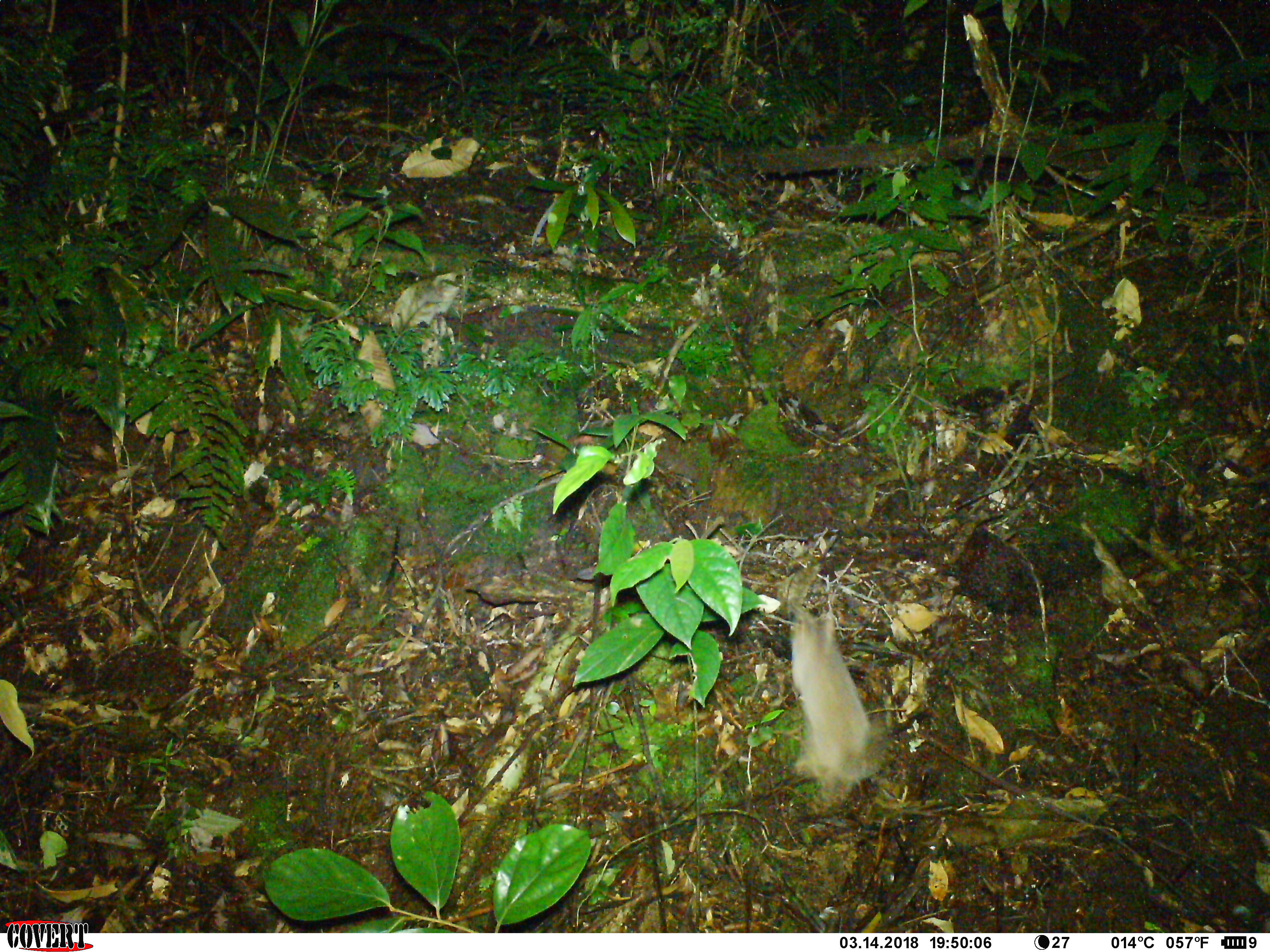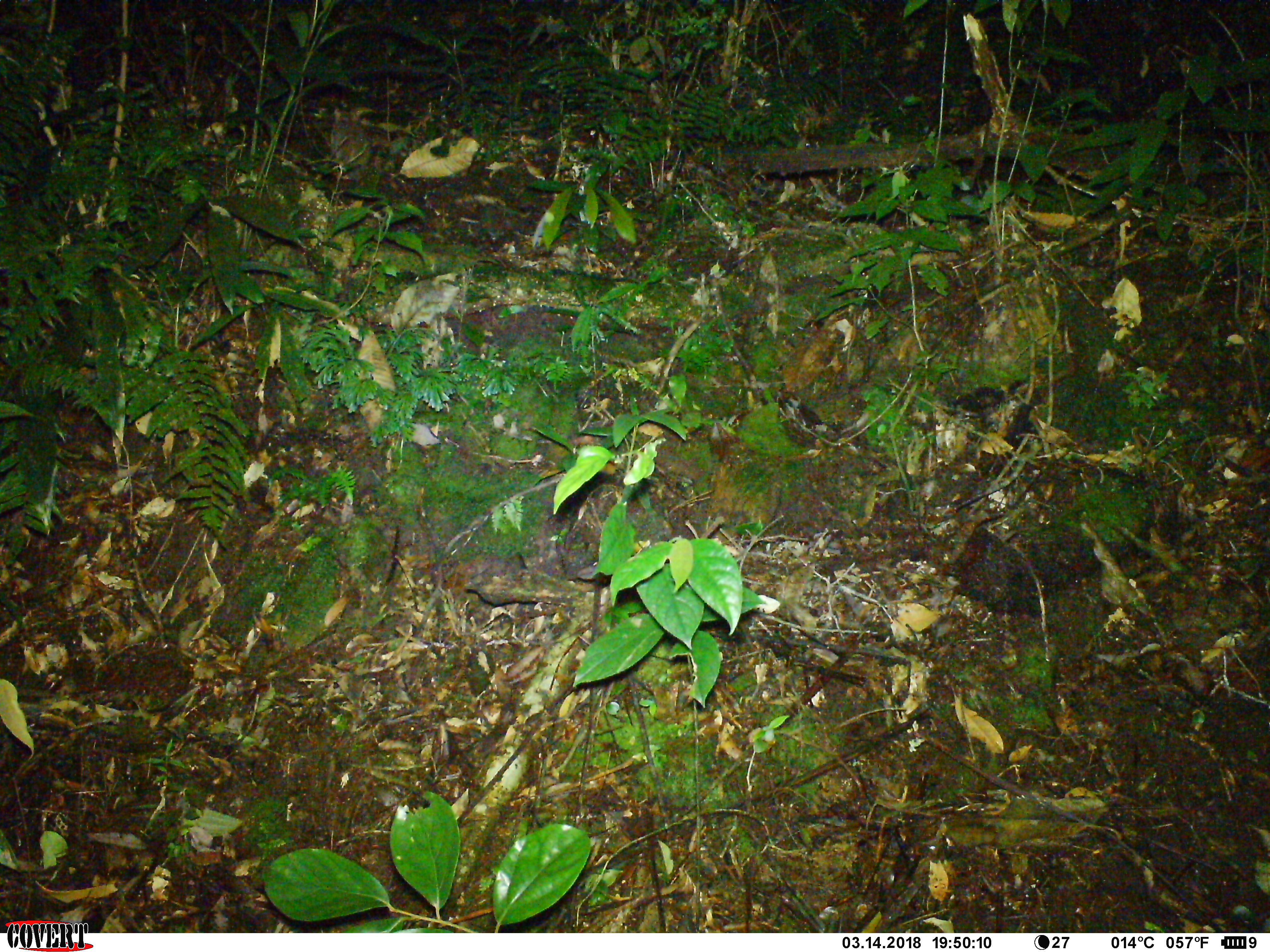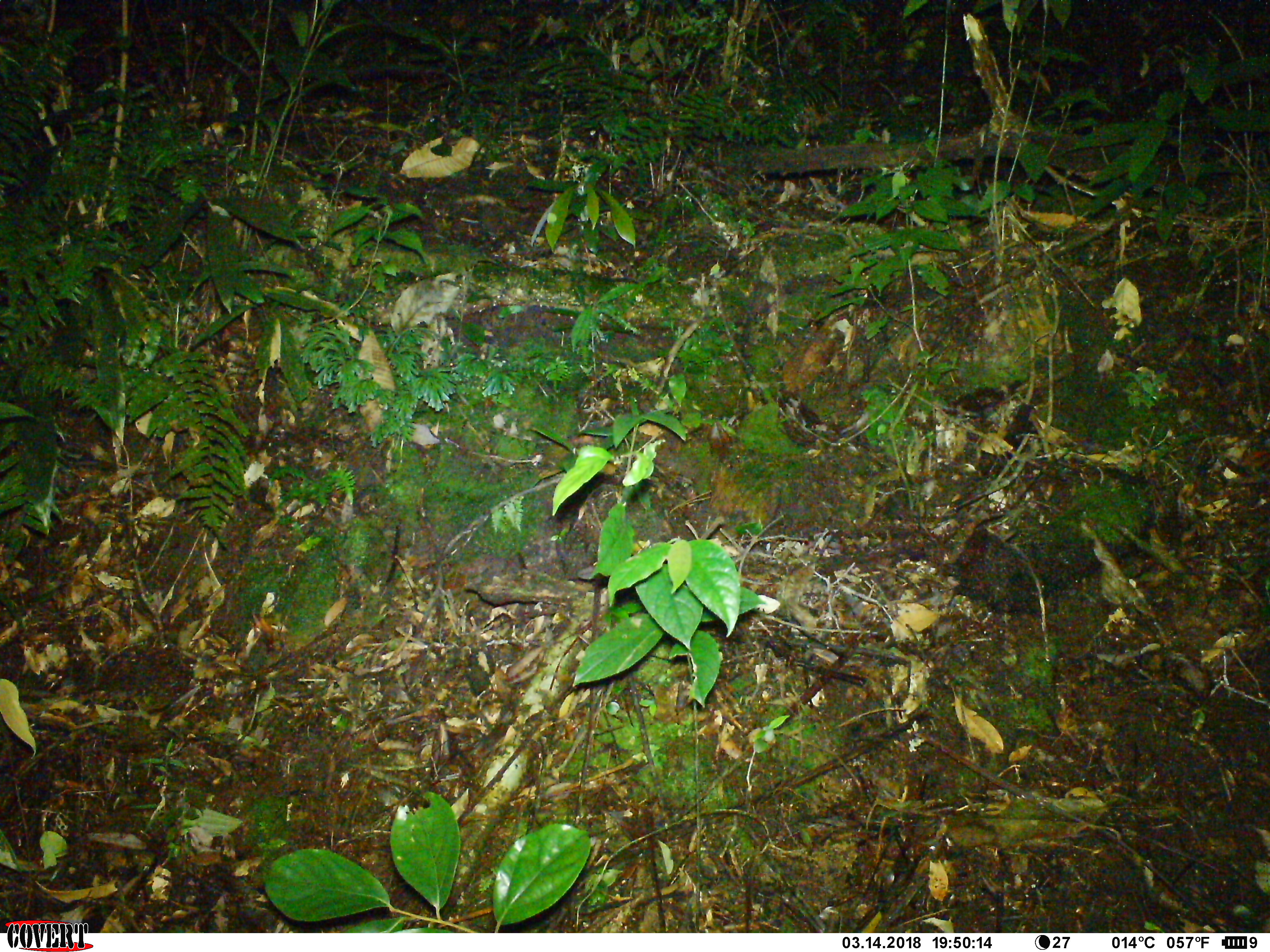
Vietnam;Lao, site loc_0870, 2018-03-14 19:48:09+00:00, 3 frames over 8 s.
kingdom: Animalia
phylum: Chordata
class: Mammalia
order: Carnivora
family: Mustelidae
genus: Melogale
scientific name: Melogale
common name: ferret badger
Ferret badger (Melogale). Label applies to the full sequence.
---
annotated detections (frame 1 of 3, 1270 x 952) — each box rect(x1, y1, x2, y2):
ferret badger: rect(785, 601, 889, 811)